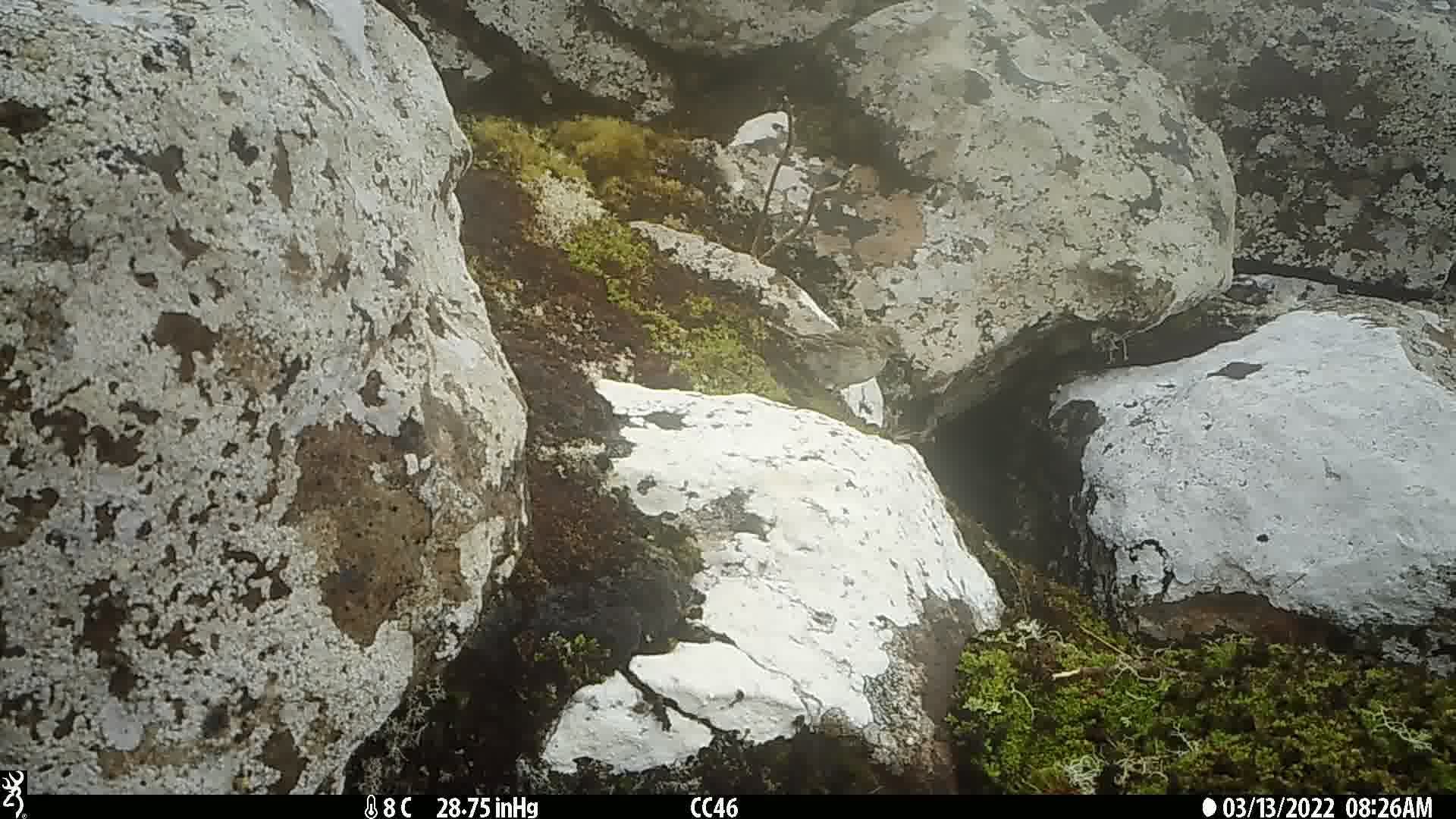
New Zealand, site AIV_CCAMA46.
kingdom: Animalia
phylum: Chordata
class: Aves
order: Passeriformes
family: Motacillidae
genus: Anthus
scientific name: Anthus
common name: pipit